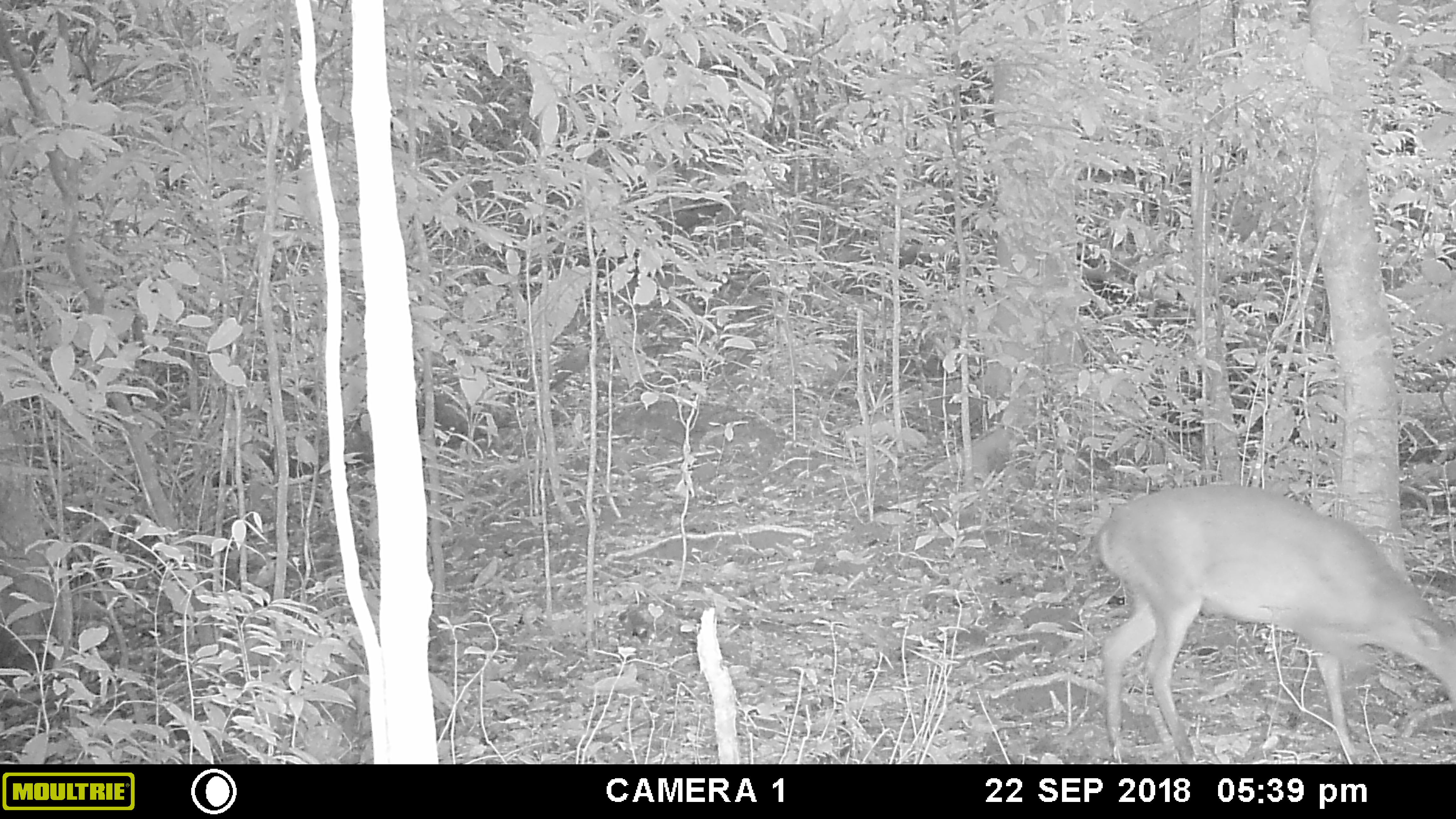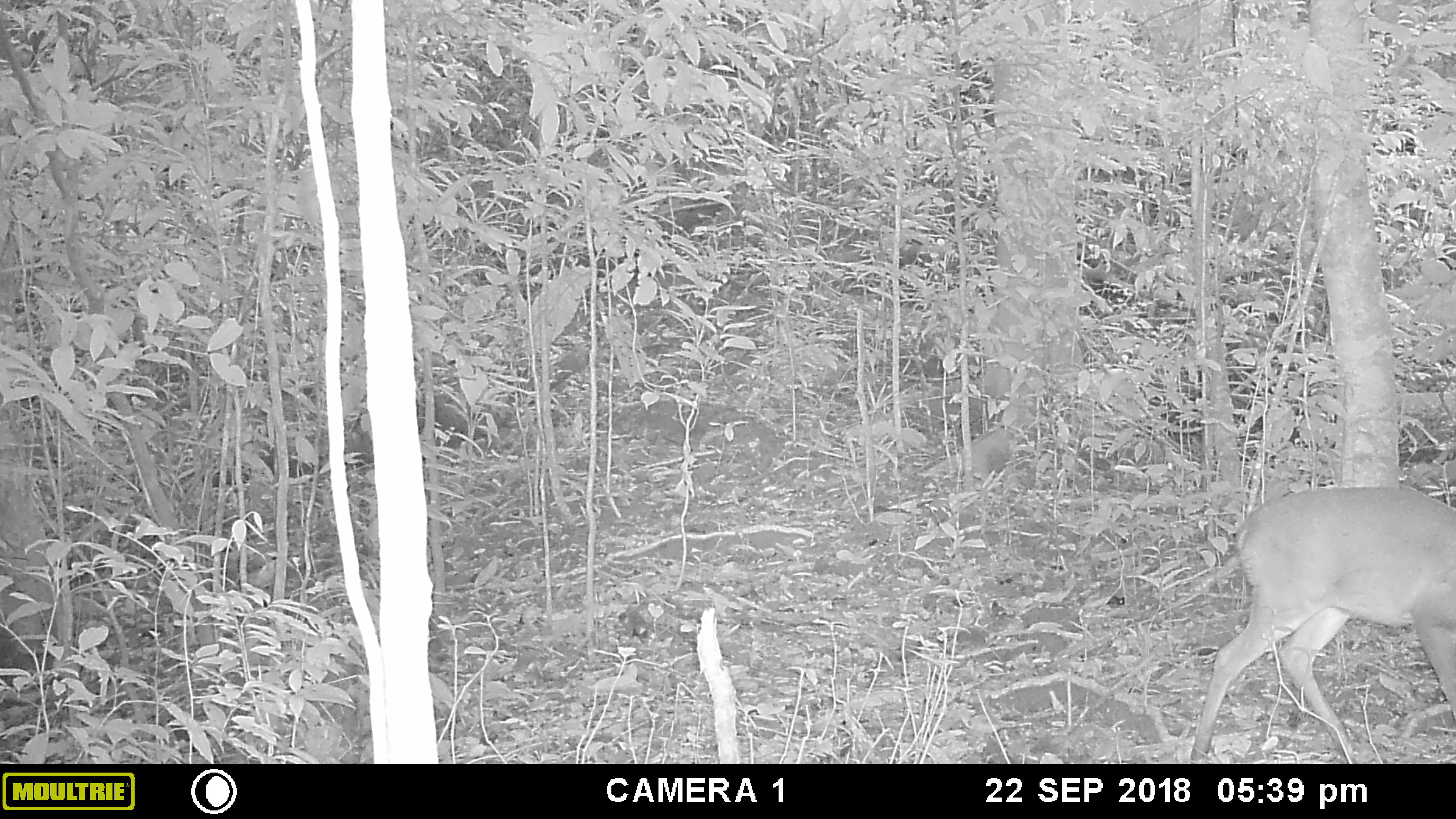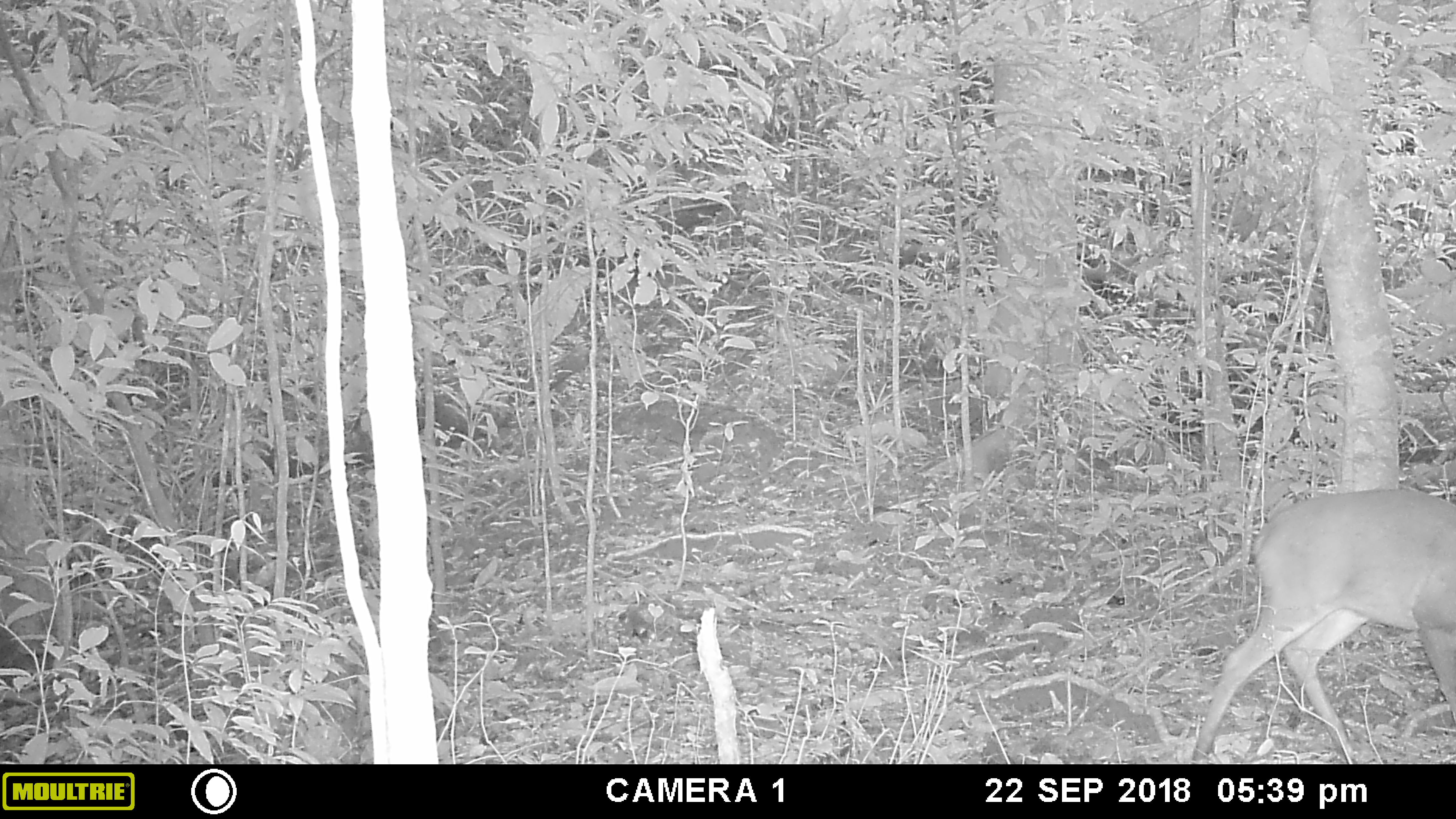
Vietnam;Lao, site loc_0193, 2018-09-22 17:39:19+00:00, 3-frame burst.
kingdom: Animalia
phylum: Chordata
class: Mammalia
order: Artiodactyla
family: Cervidae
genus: Muntiacus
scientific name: Muntiacus vuquangensis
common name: large-antlered muntjac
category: large antlered muntjac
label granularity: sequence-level